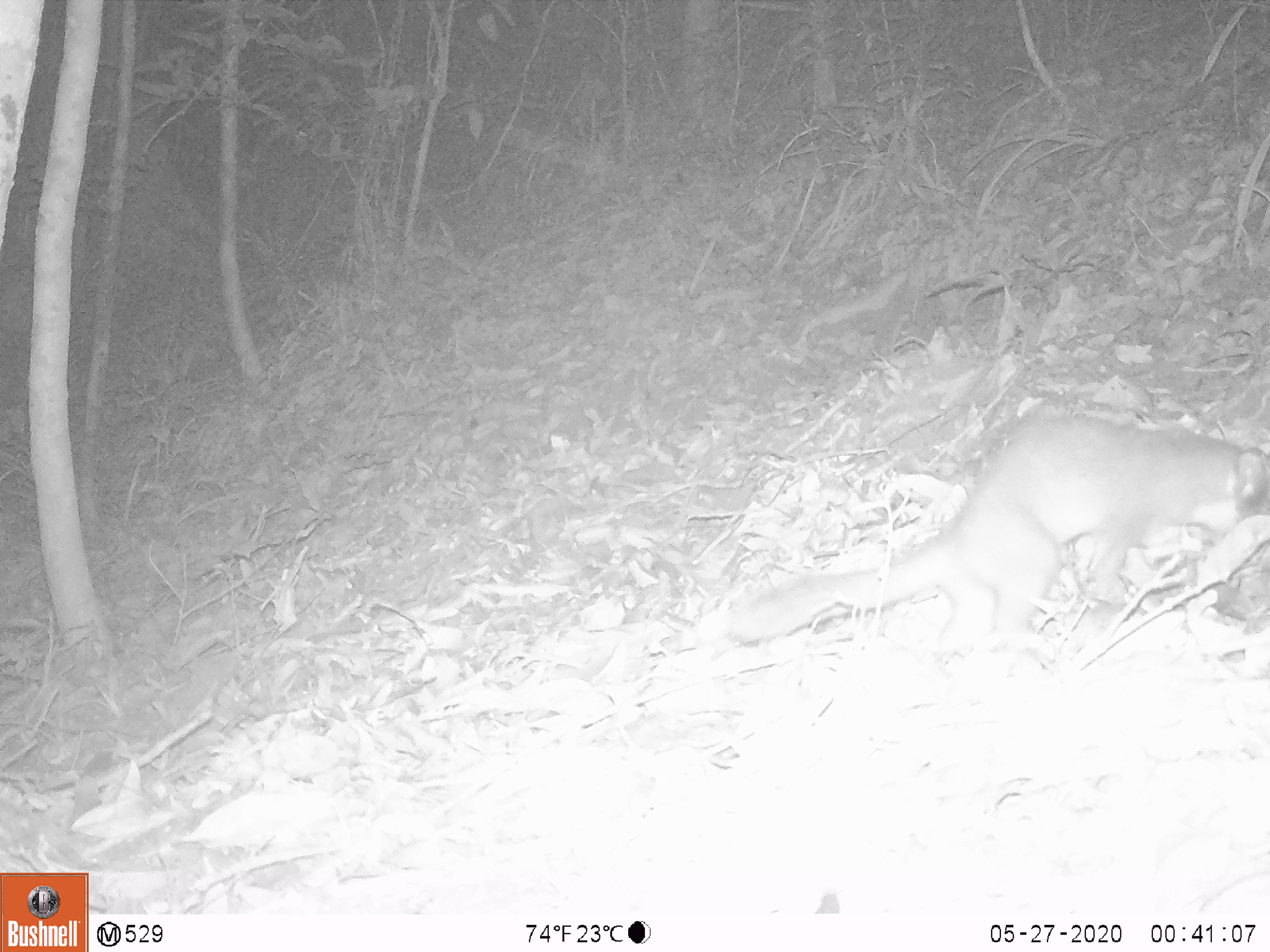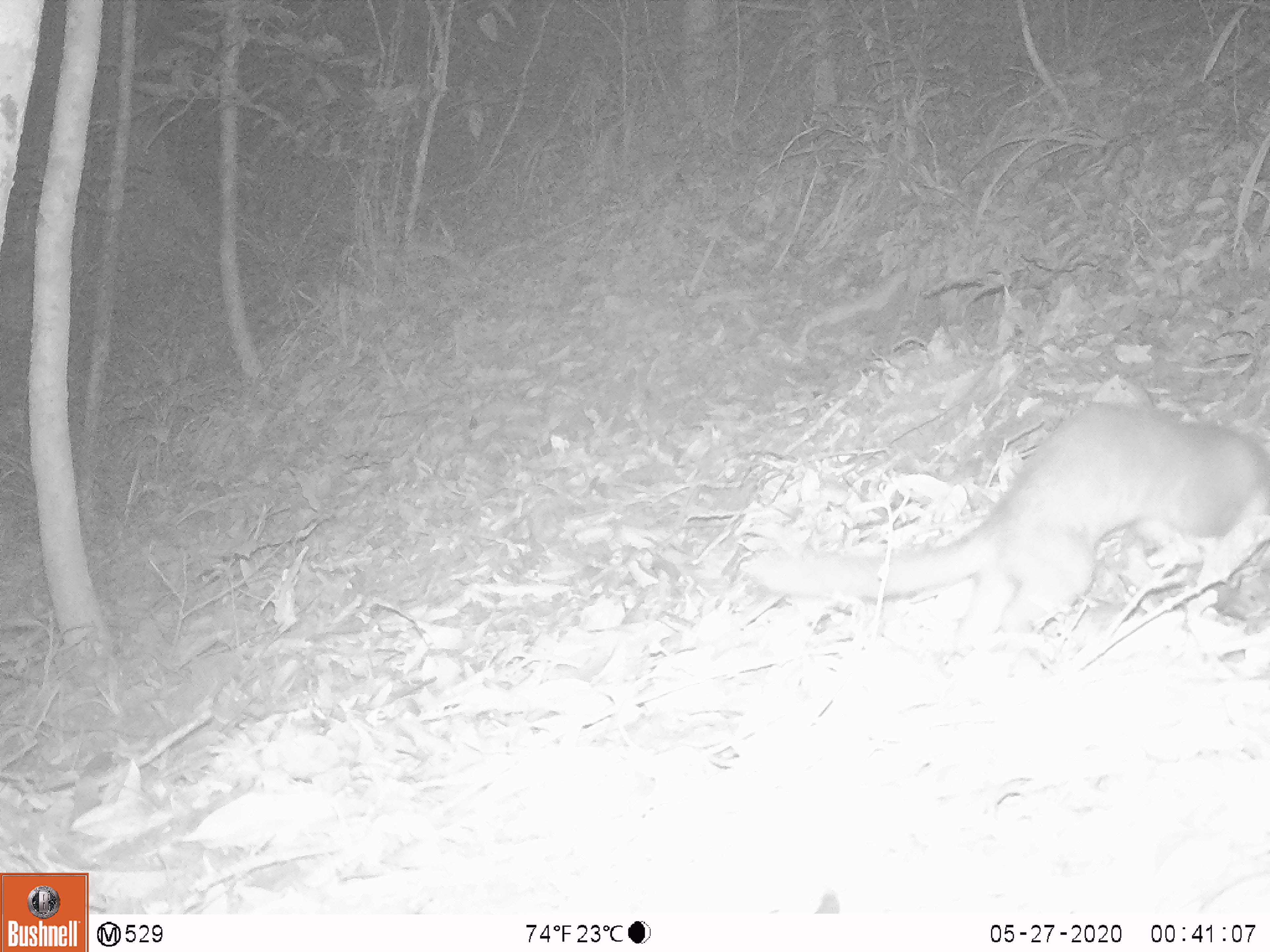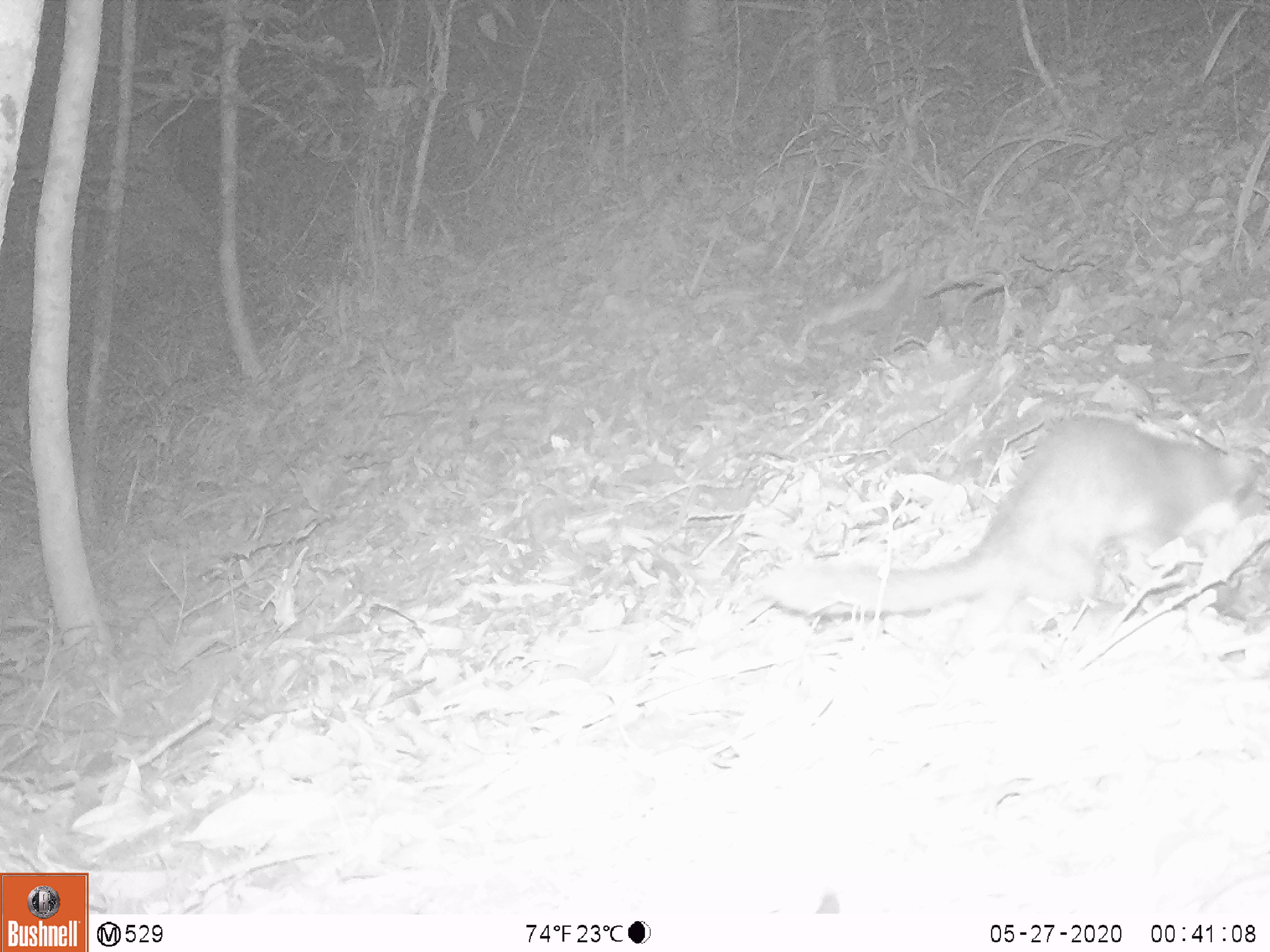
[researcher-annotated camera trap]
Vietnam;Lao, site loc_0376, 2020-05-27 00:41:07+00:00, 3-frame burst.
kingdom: Animalia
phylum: Chordata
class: Mammalia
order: Carnivora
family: Mustelidae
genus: Melogale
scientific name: Melogale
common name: ferret badger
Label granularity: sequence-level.